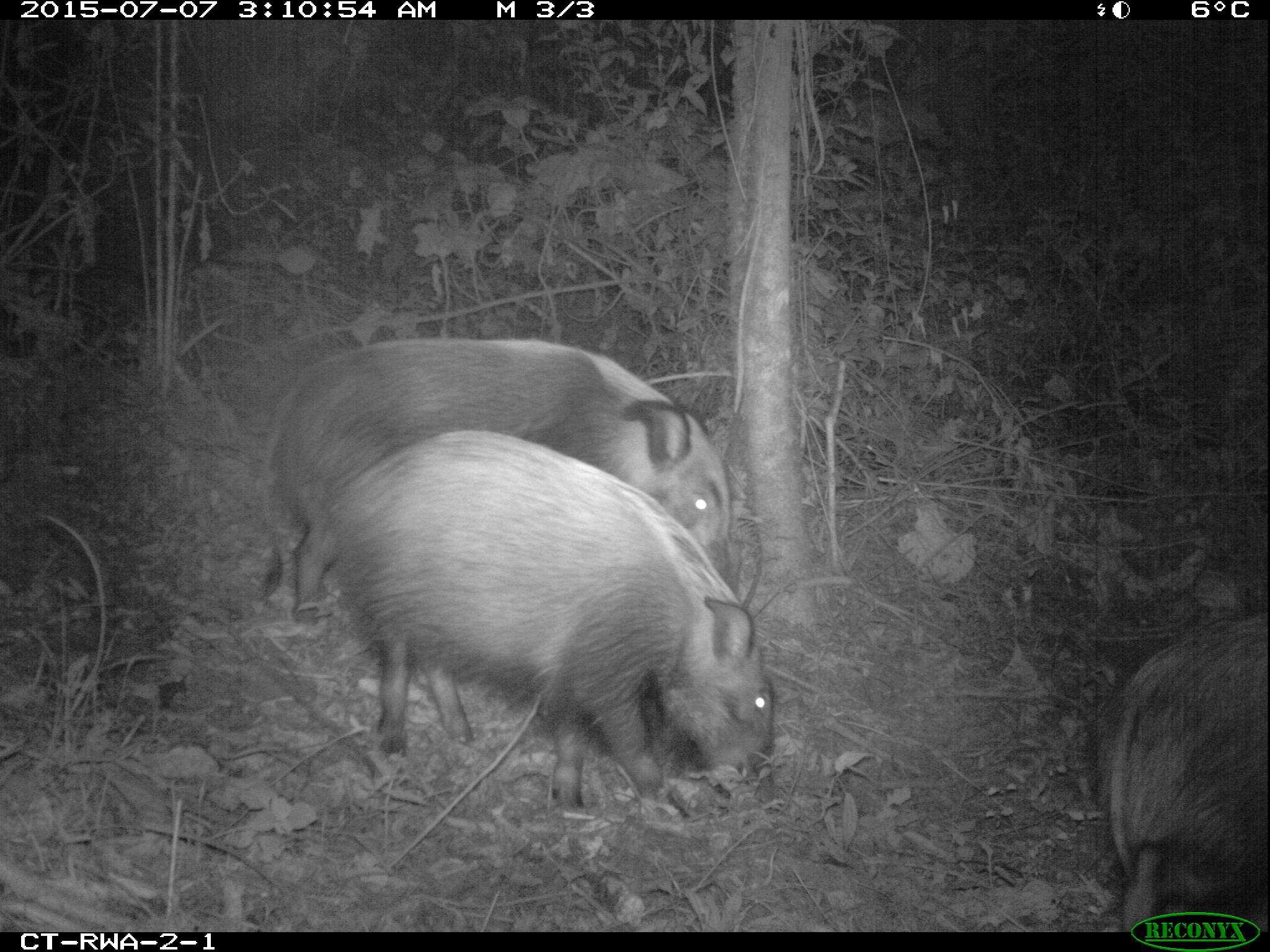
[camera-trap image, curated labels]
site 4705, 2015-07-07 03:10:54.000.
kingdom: Animalia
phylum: Chordata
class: Mammalia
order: Artiodactyla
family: Suidae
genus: Potamochoerus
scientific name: Potamochoerus larvatus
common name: bushpig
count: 3